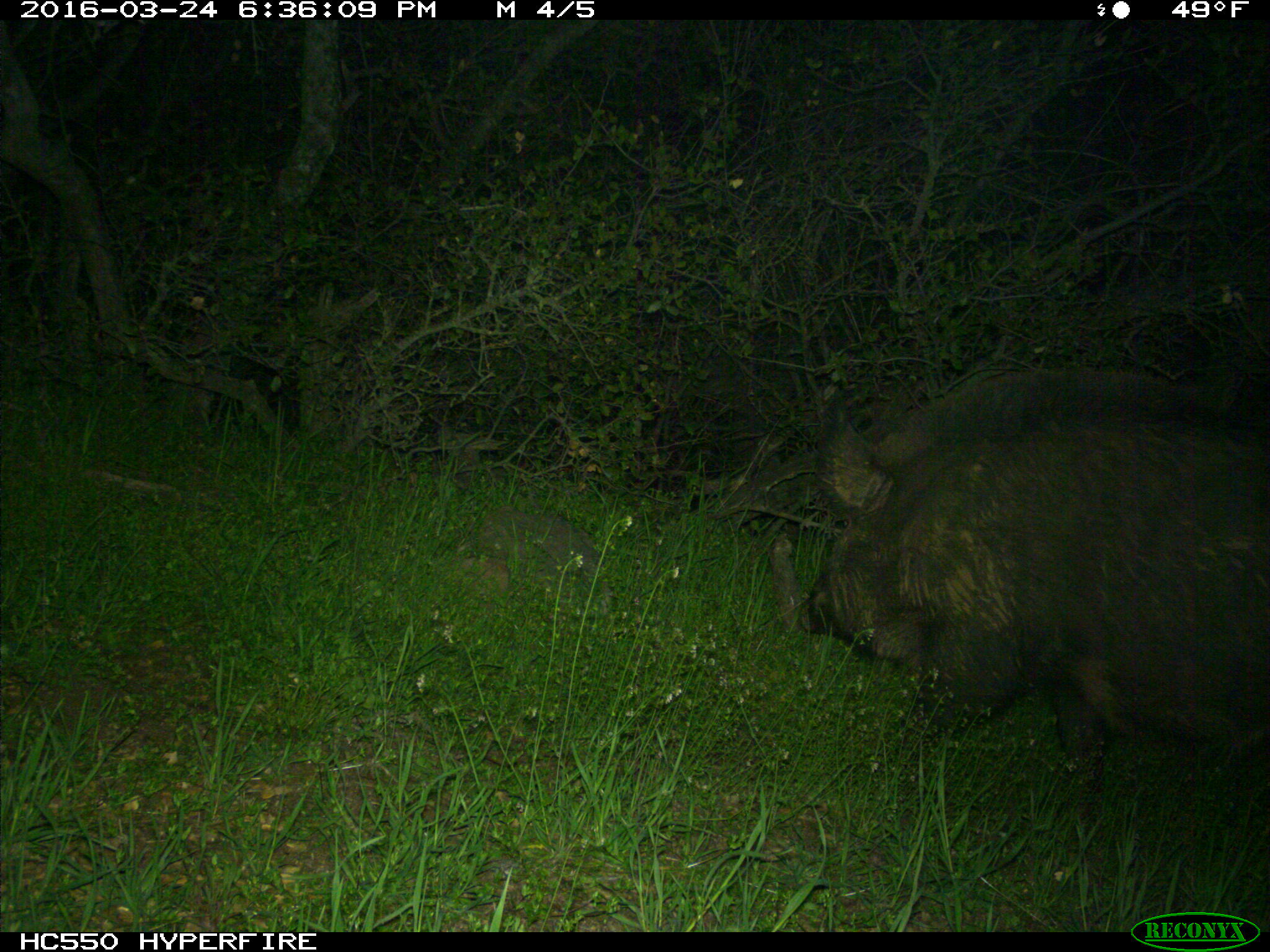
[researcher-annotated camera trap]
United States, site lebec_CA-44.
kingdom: Animalia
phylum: Chordata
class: Mammalia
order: Artiodactyla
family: Suidae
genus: Sus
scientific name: Sus scrofa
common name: wild boar